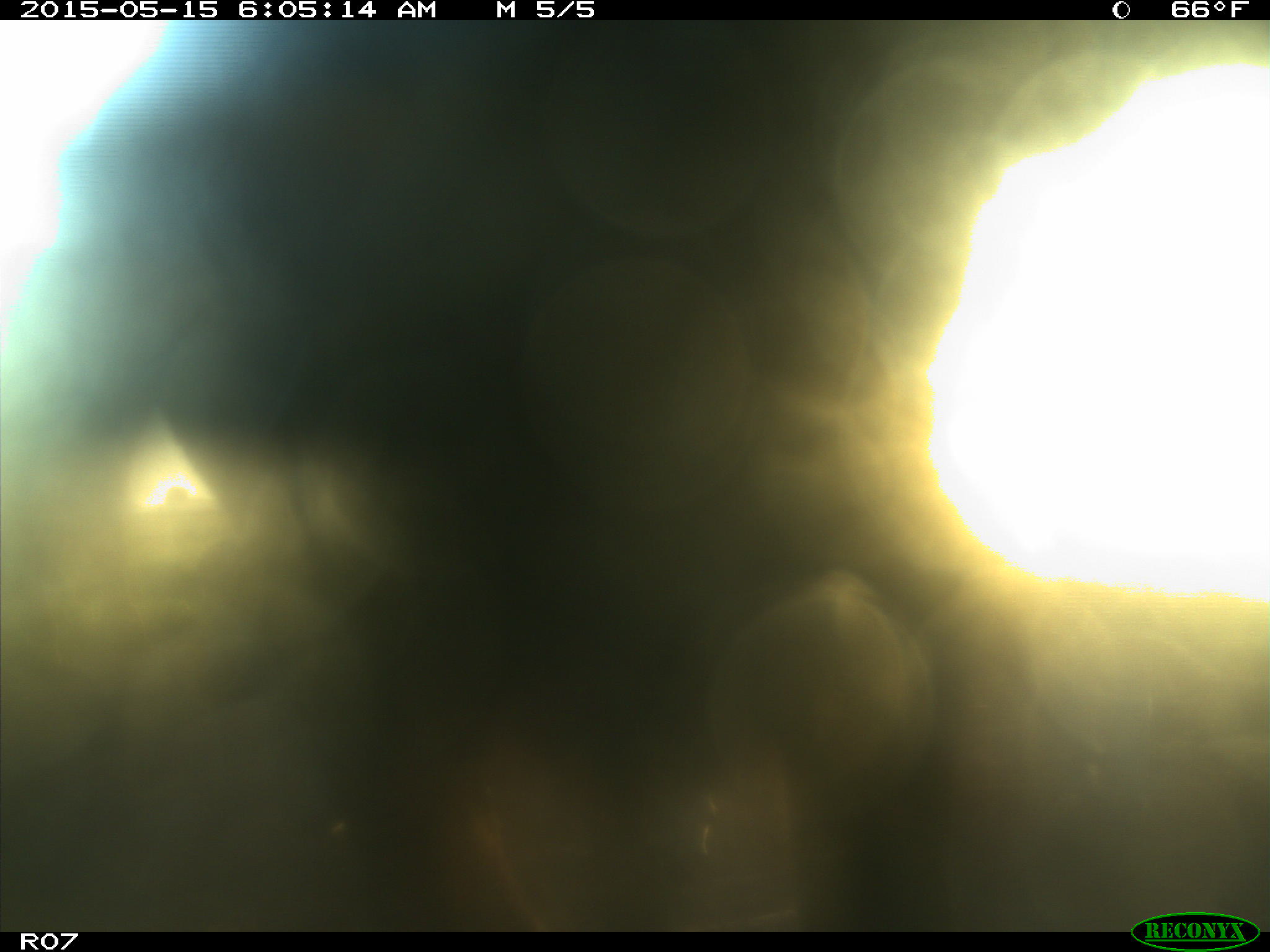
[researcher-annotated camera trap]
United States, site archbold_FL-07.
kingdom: Animalia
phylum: Chordata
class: Mammalia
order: Artiodactyla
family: Bovidae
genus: Bos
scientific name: Bos taurus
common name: domestic cow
Bos taurus (domestic cow).